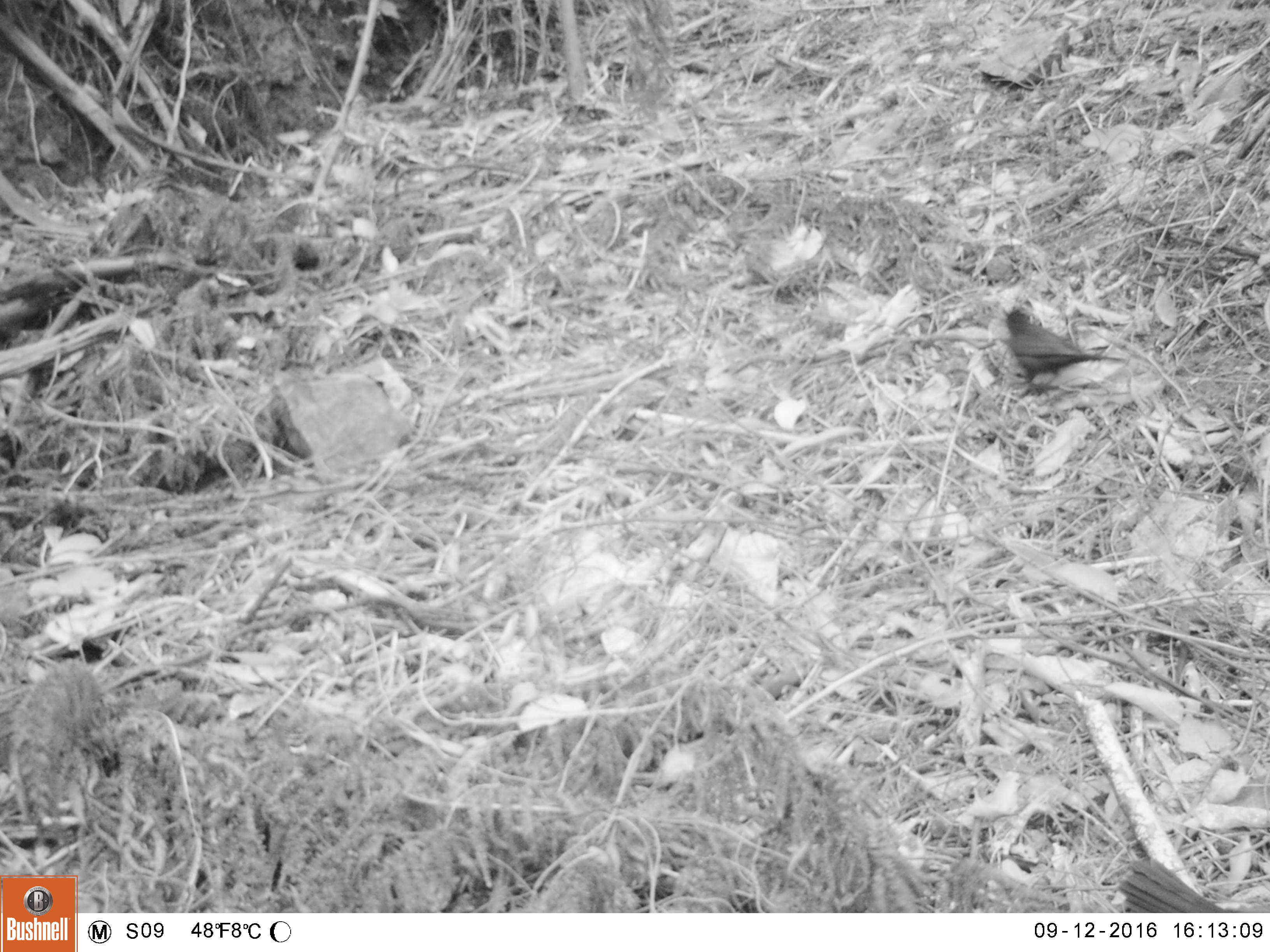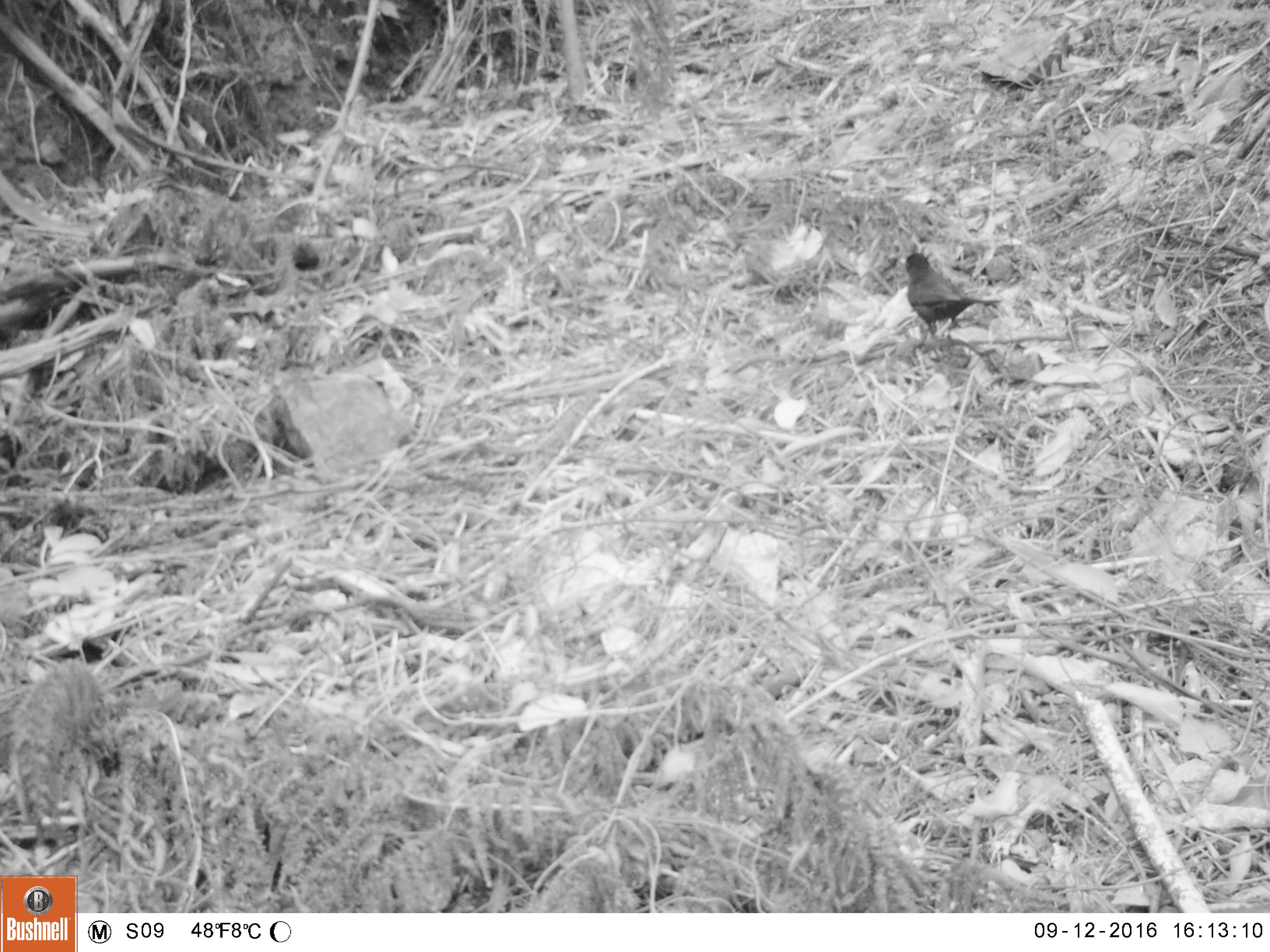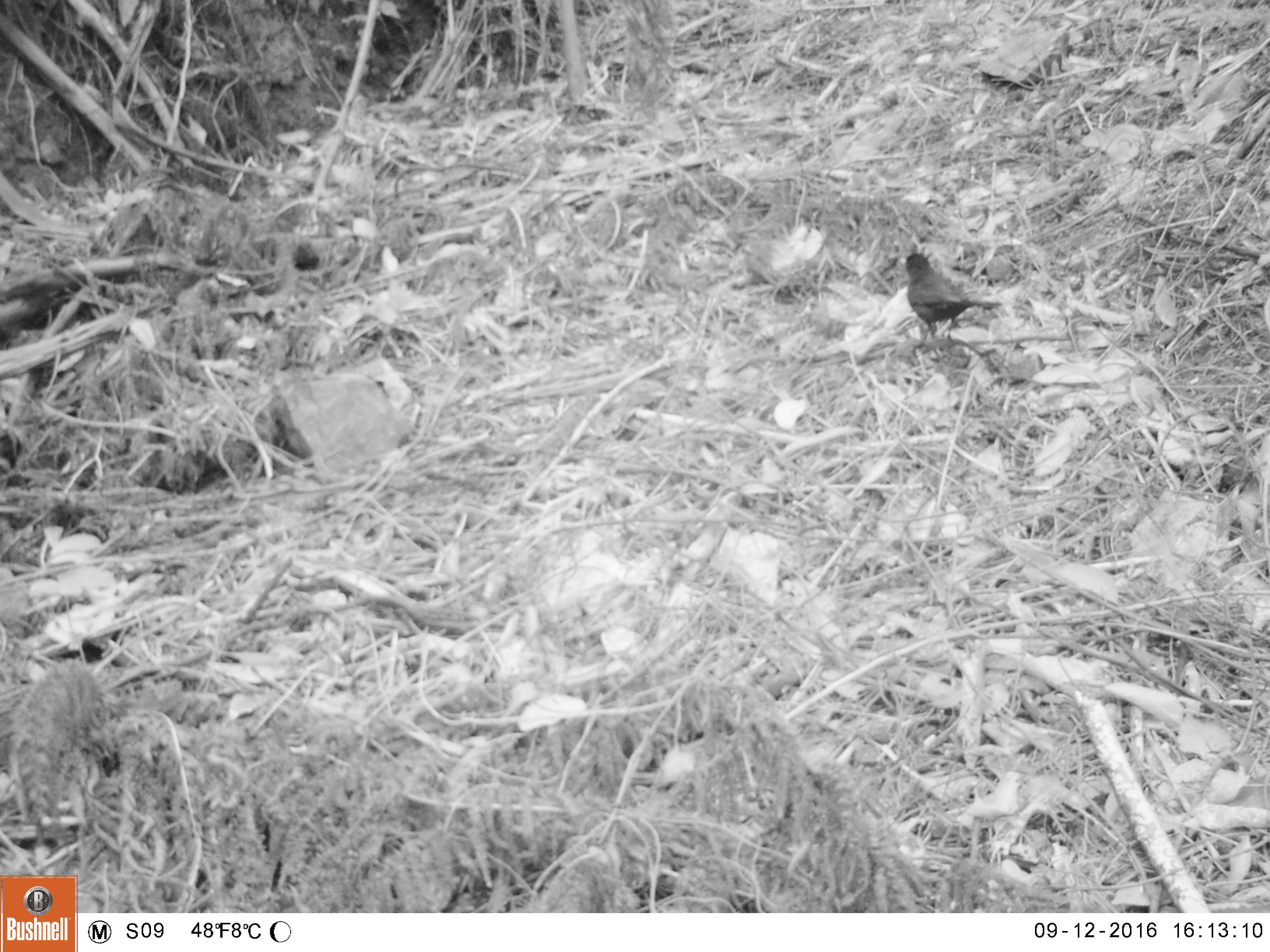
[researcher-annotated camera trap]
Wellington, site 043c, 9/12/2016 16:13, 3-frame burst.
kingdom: Animalia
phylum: Chordata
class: Aves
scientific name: Aves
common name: bird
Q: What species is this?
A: Bird (Aves).